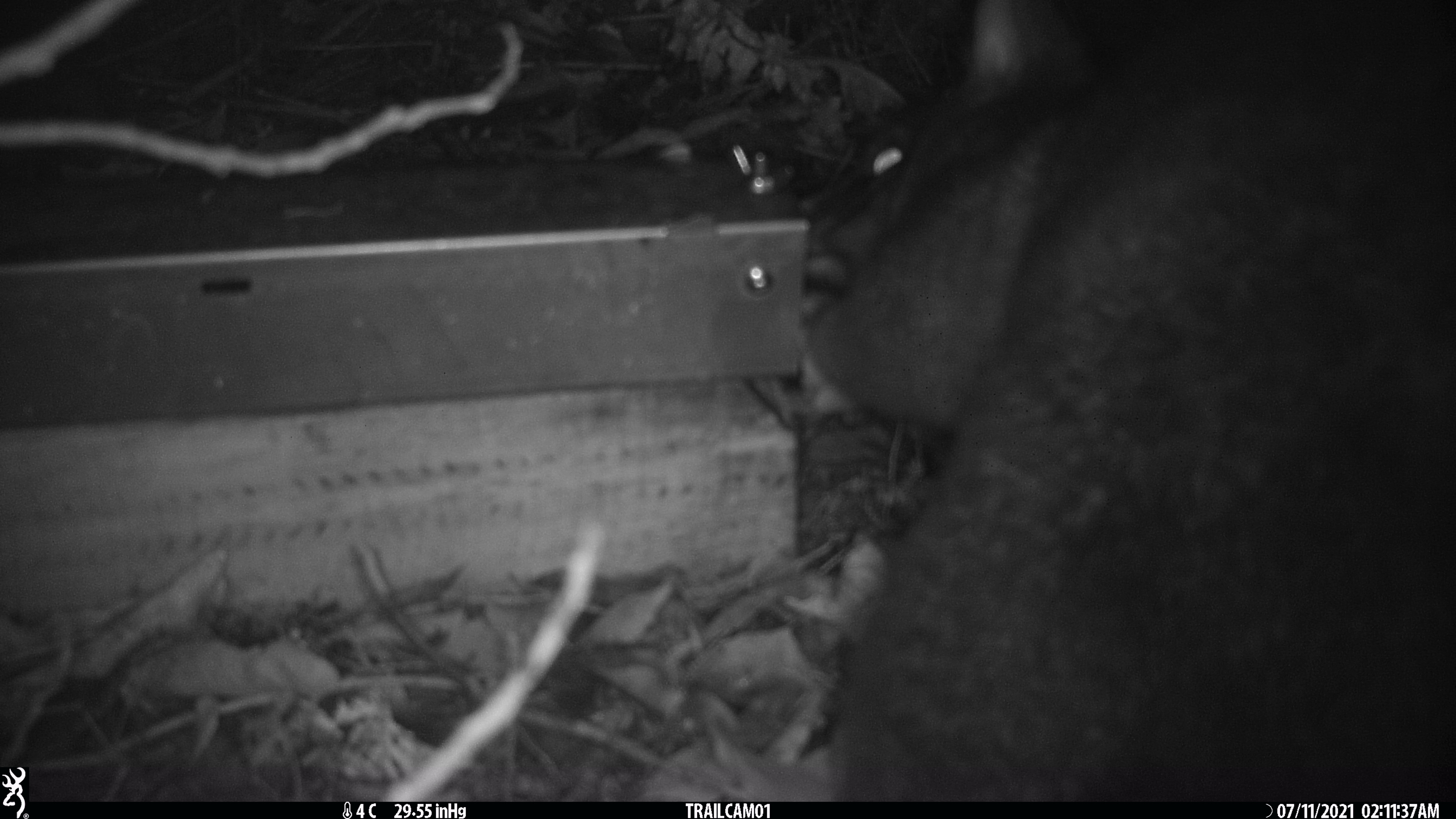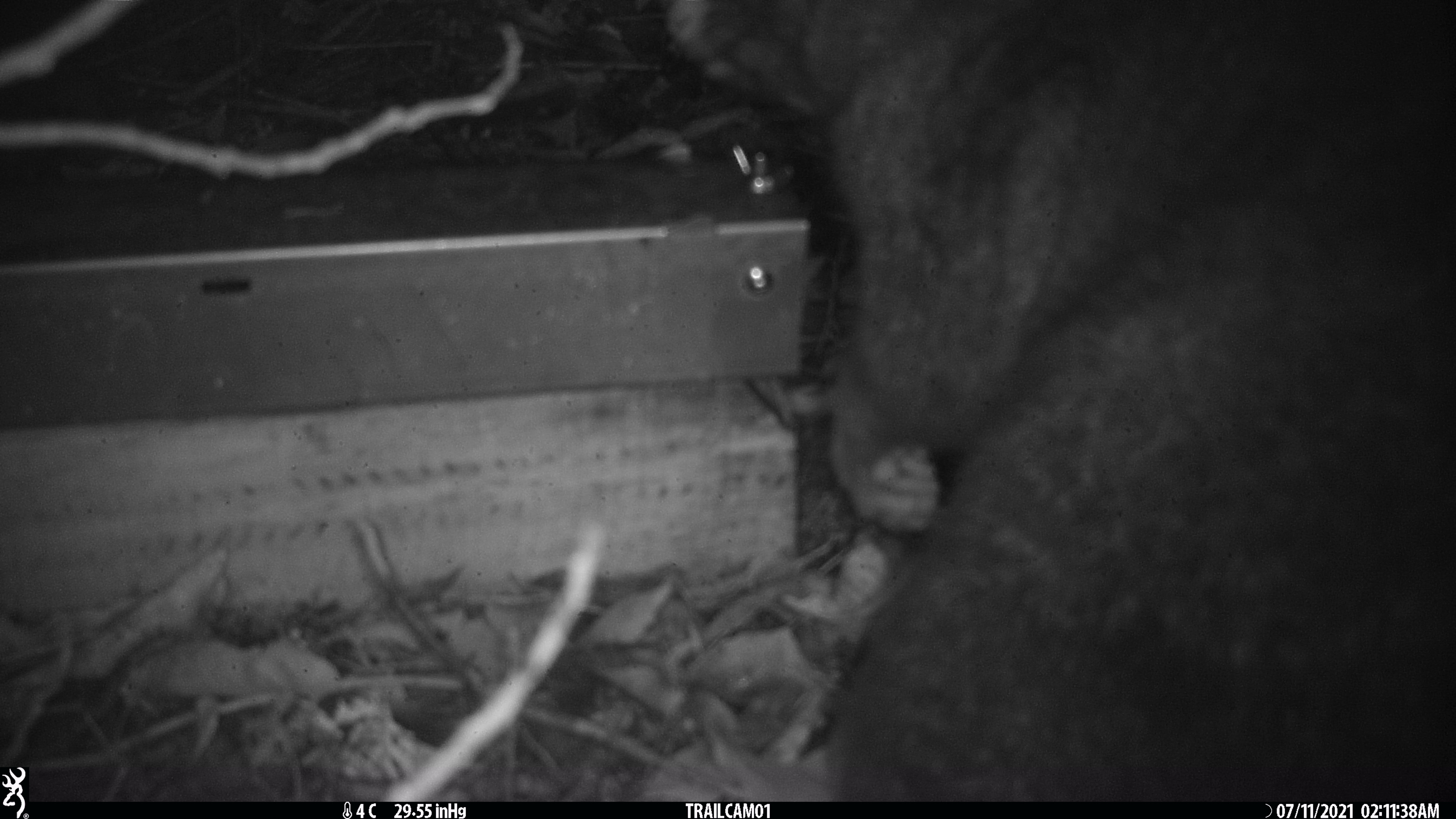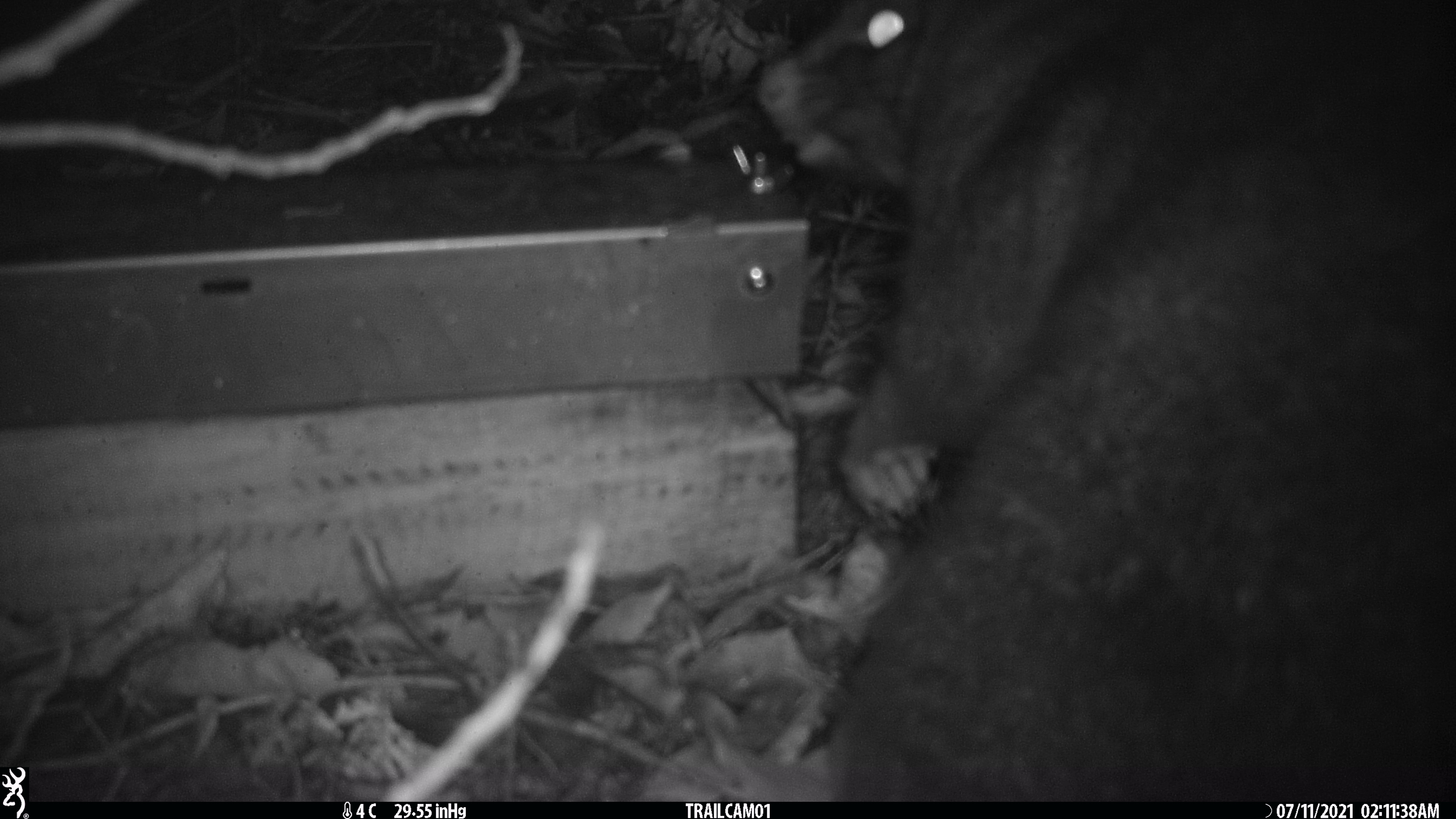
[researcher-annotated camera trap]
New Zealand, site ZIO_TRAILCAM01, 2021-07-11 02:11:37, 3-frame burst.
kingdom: Animalia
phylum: Chordata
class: Mammalia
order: Diprotodontia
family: Phalangeridae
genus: Trichosurus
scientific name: Trichosurus vulpecula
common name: common brushtail possum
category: possum